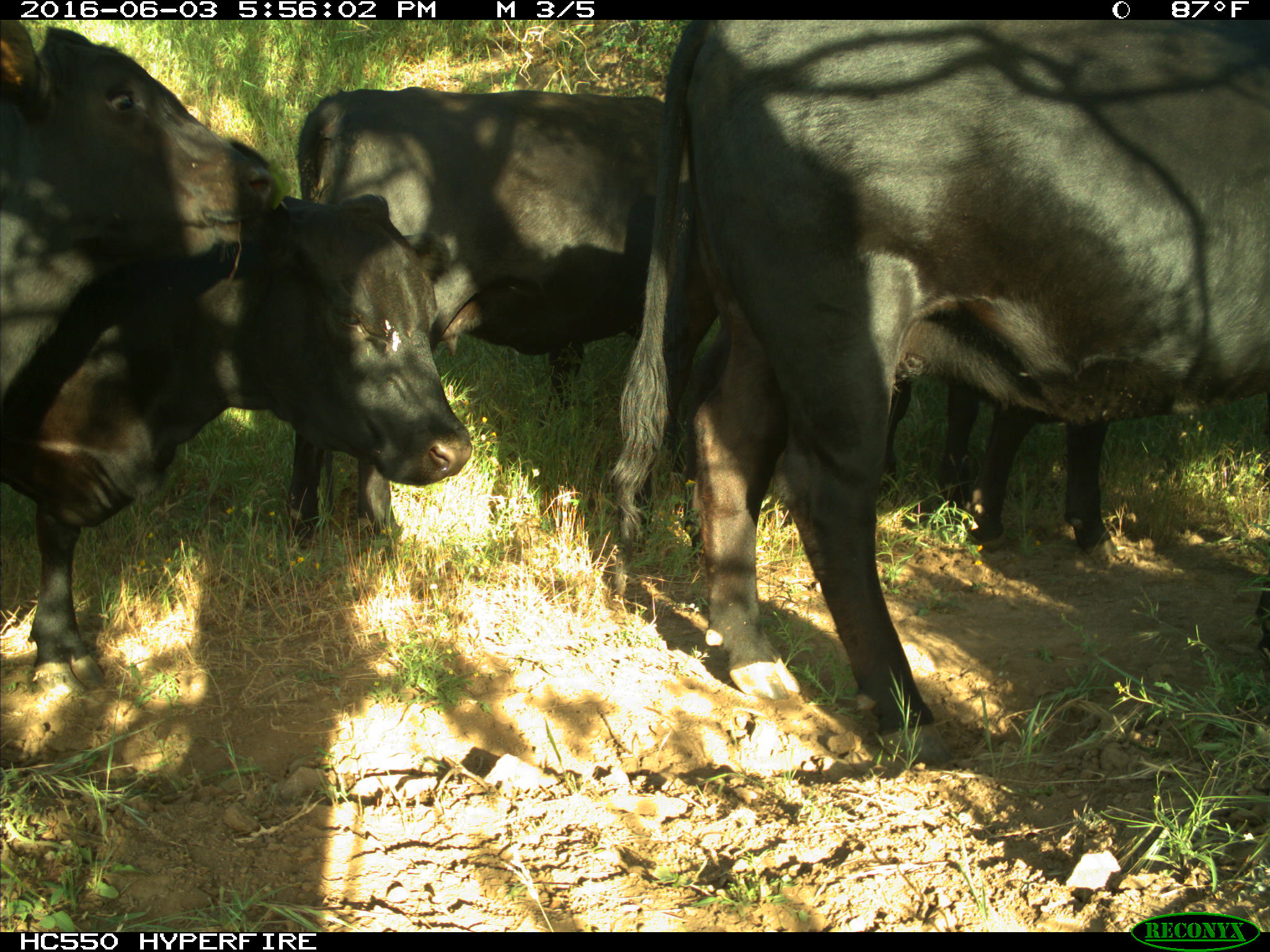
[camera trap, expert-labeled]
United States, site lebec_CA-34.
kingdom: Animalia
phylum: Chordata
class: Mammalia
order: Artiodactyla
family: Bovidae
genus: Bos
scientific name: Bos taurus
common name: domestic cow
Bos taurus (domestic cow).